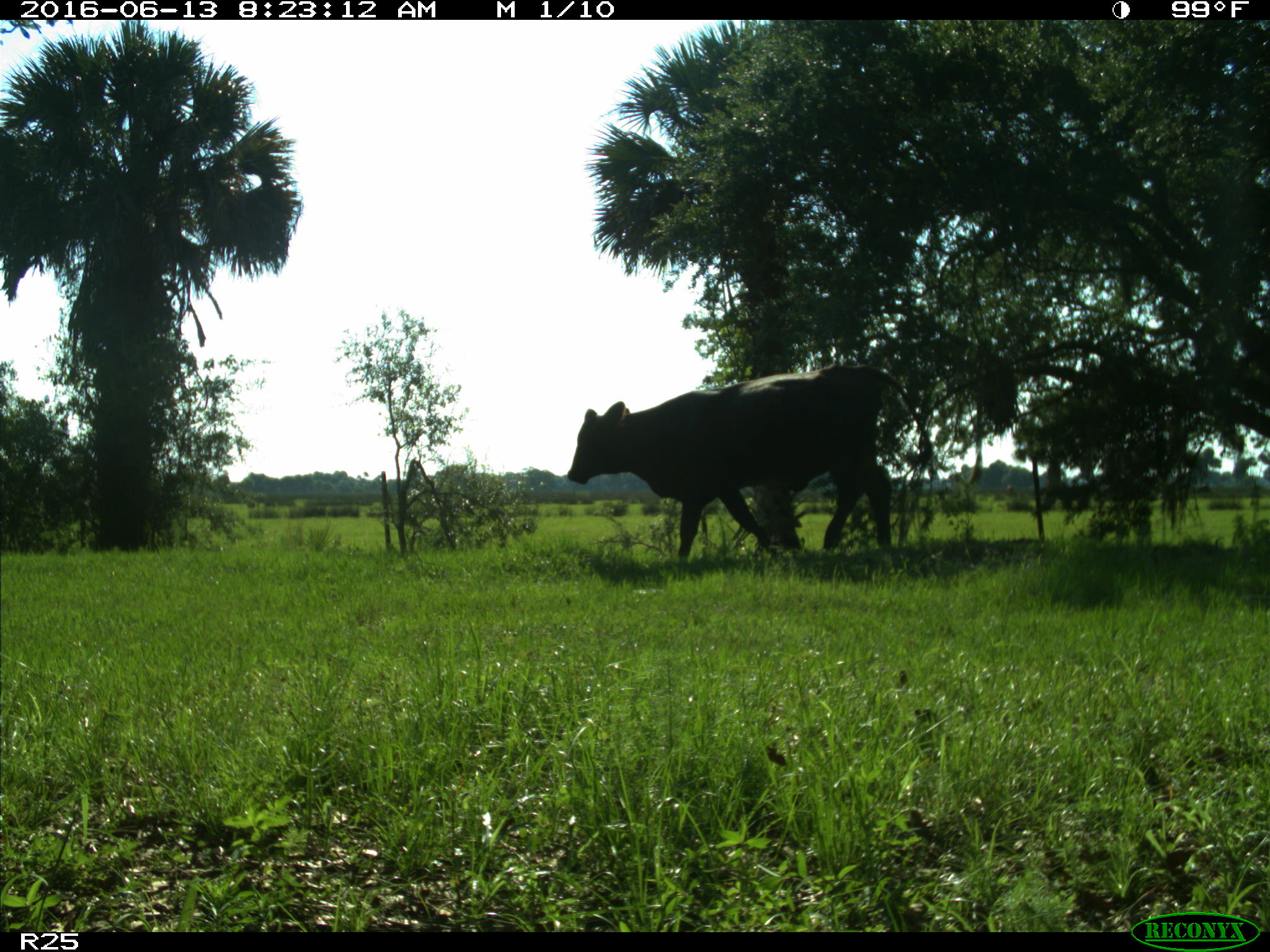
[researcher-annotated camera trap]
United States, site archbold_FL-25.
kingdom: Animalia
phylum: Chordata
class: Mammalia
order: Artiodactyla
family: Bovidae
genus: Bos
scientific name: Bos taurus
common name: domestic cow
Bos taurus (domestic cow).